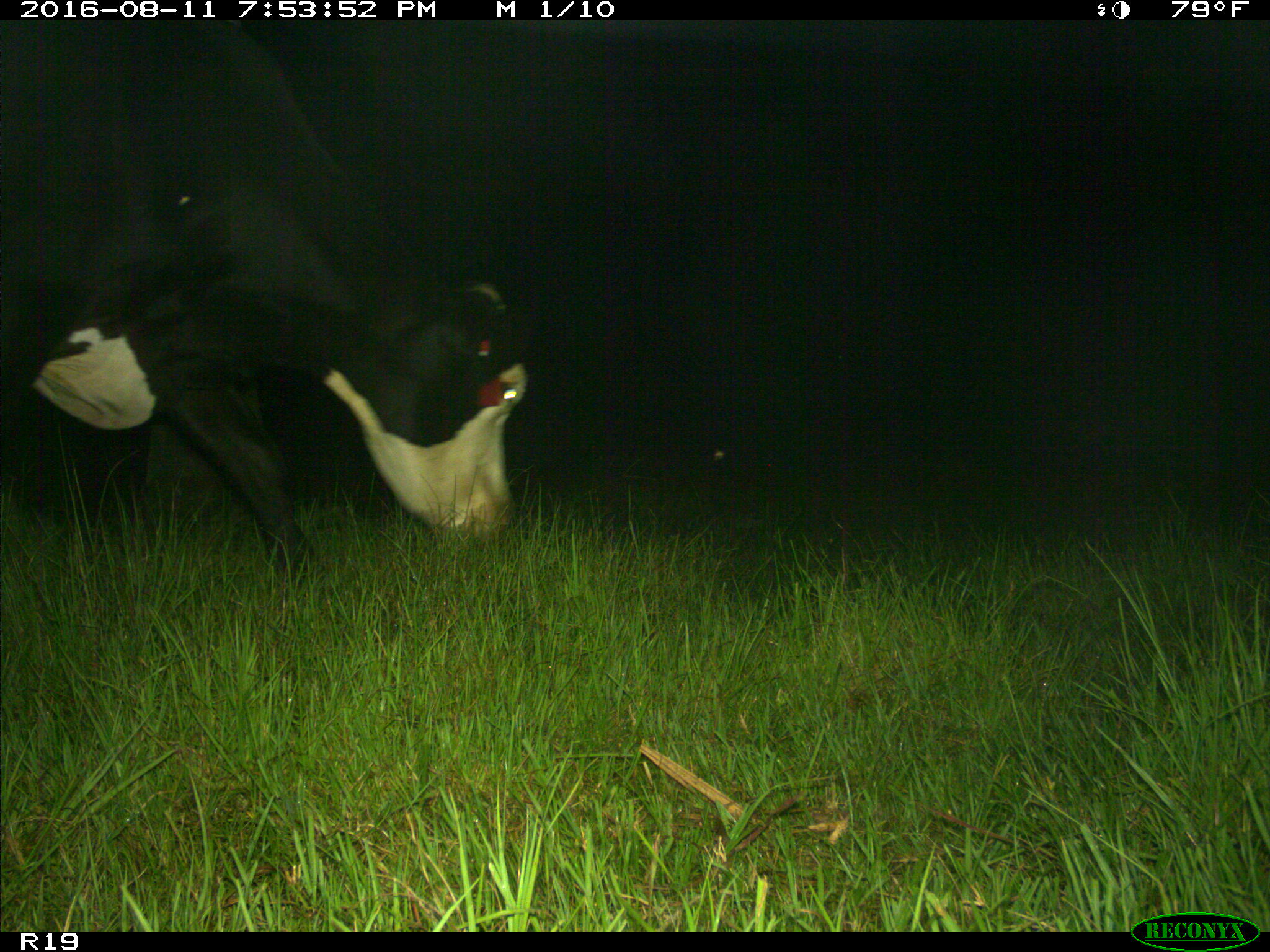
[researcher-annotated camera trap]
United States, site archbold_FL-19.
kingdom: Animalia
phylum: Chordata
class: Mammalia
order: Artiodactyla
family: Bovidae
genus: Bos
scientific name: Bos taurus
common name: domestic cow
Bos taurus (domestic cow).